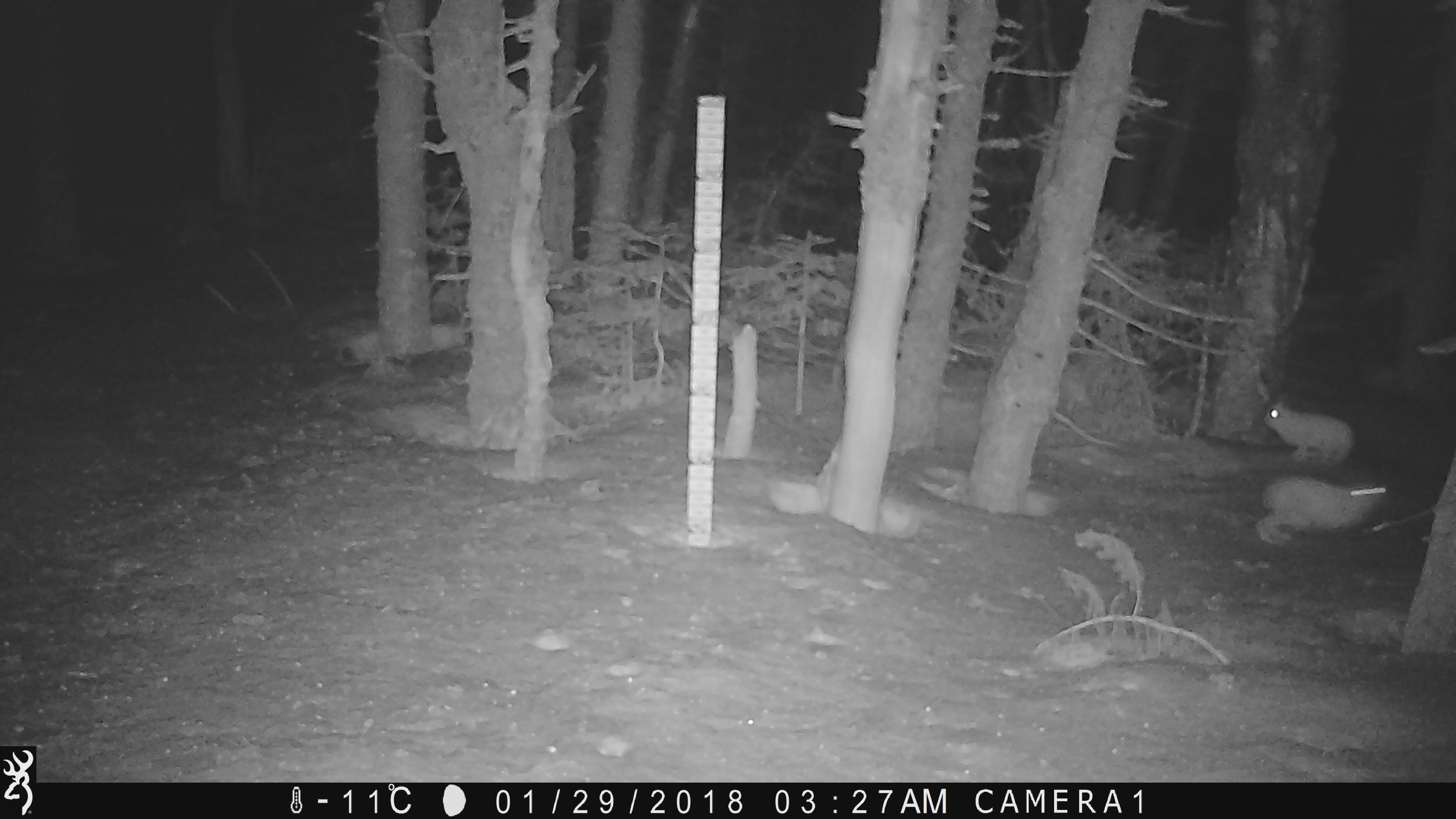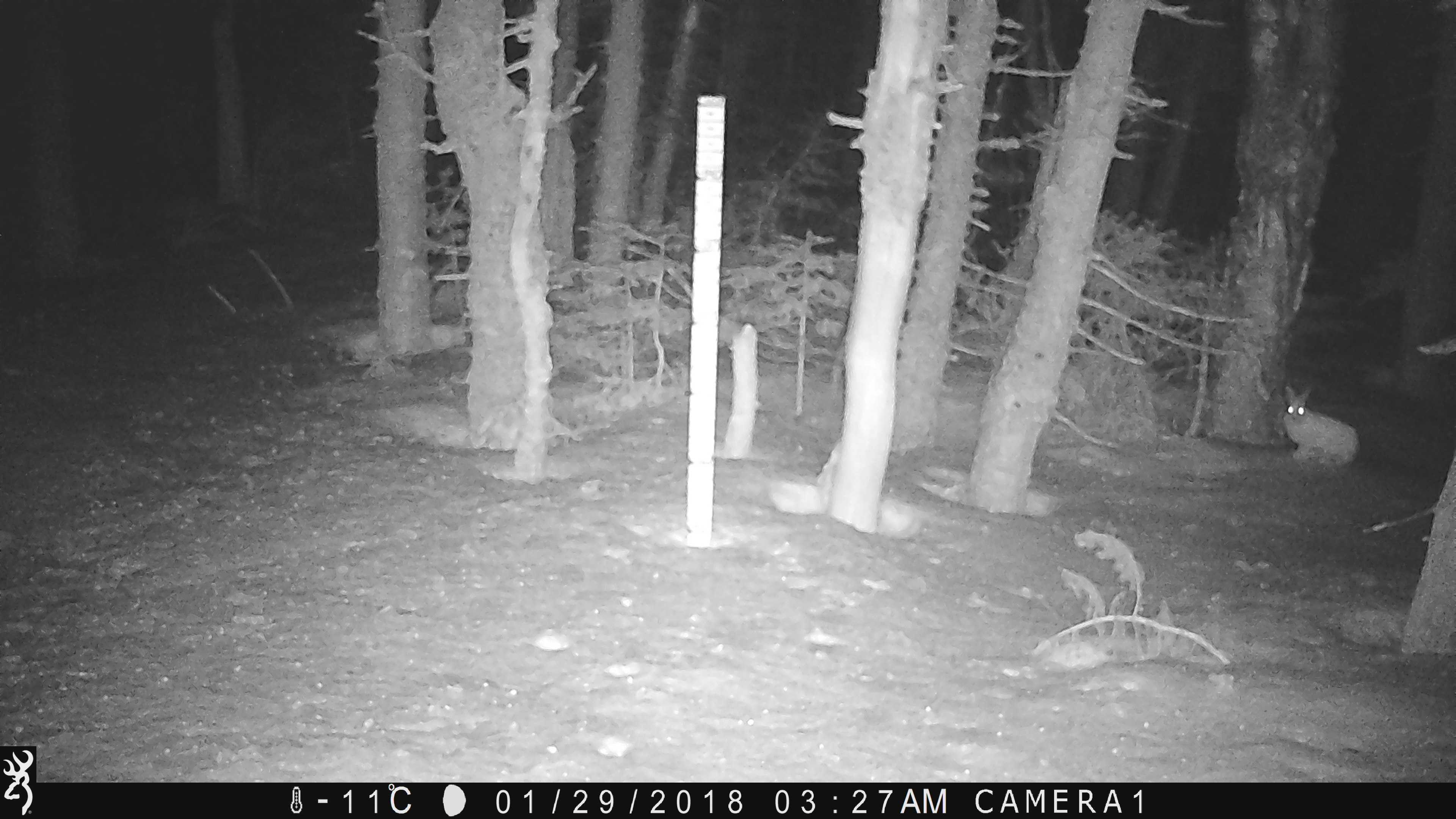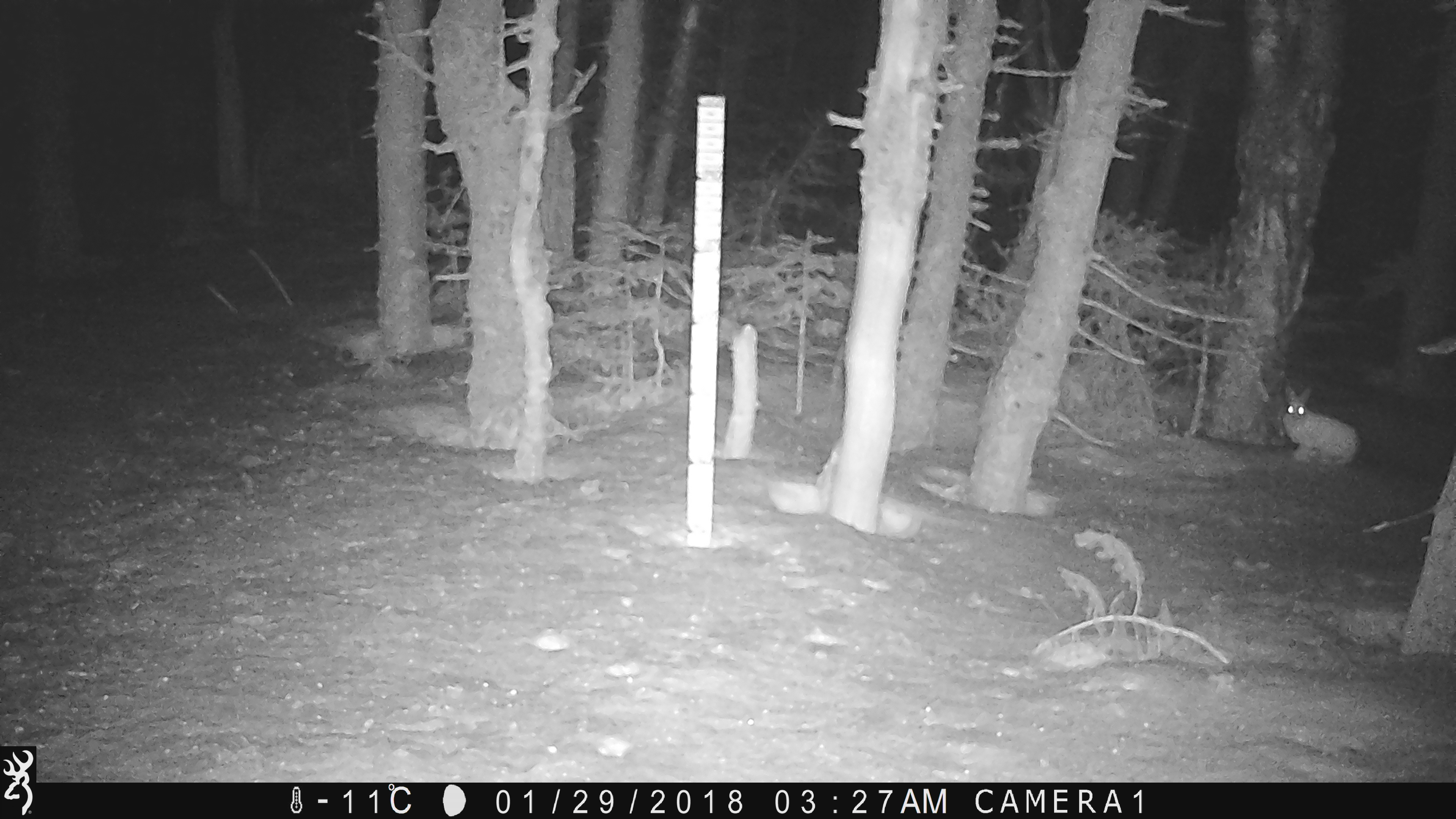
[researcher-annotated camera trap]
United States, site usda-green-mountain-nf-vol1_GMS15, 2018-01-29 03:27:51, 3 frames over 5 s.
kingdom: Animalia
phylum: Chordata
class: Mammalia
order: Lagomorpha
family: Leporidae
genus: Lepus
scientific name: Lepus americanus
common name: snowshoe hare